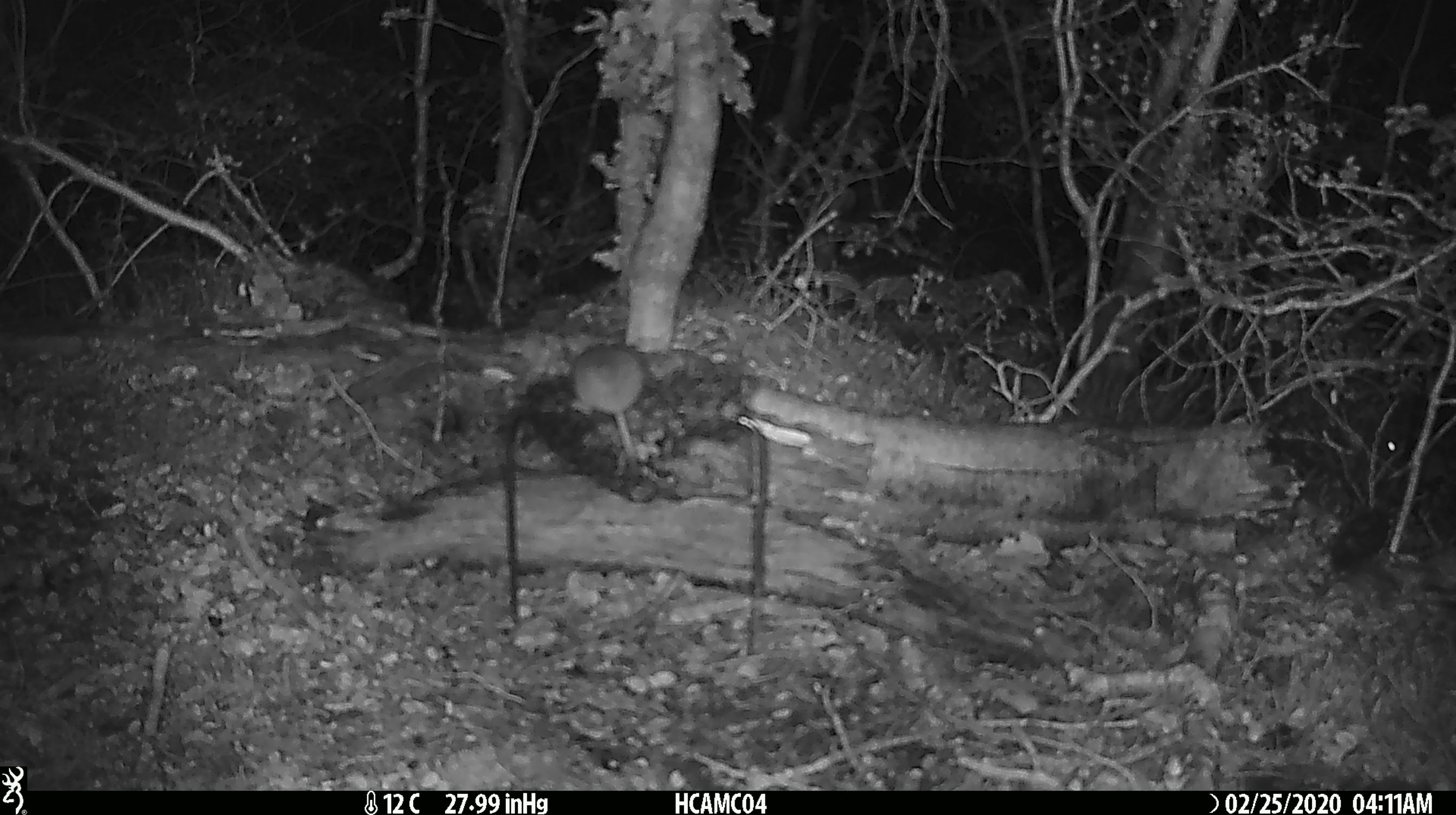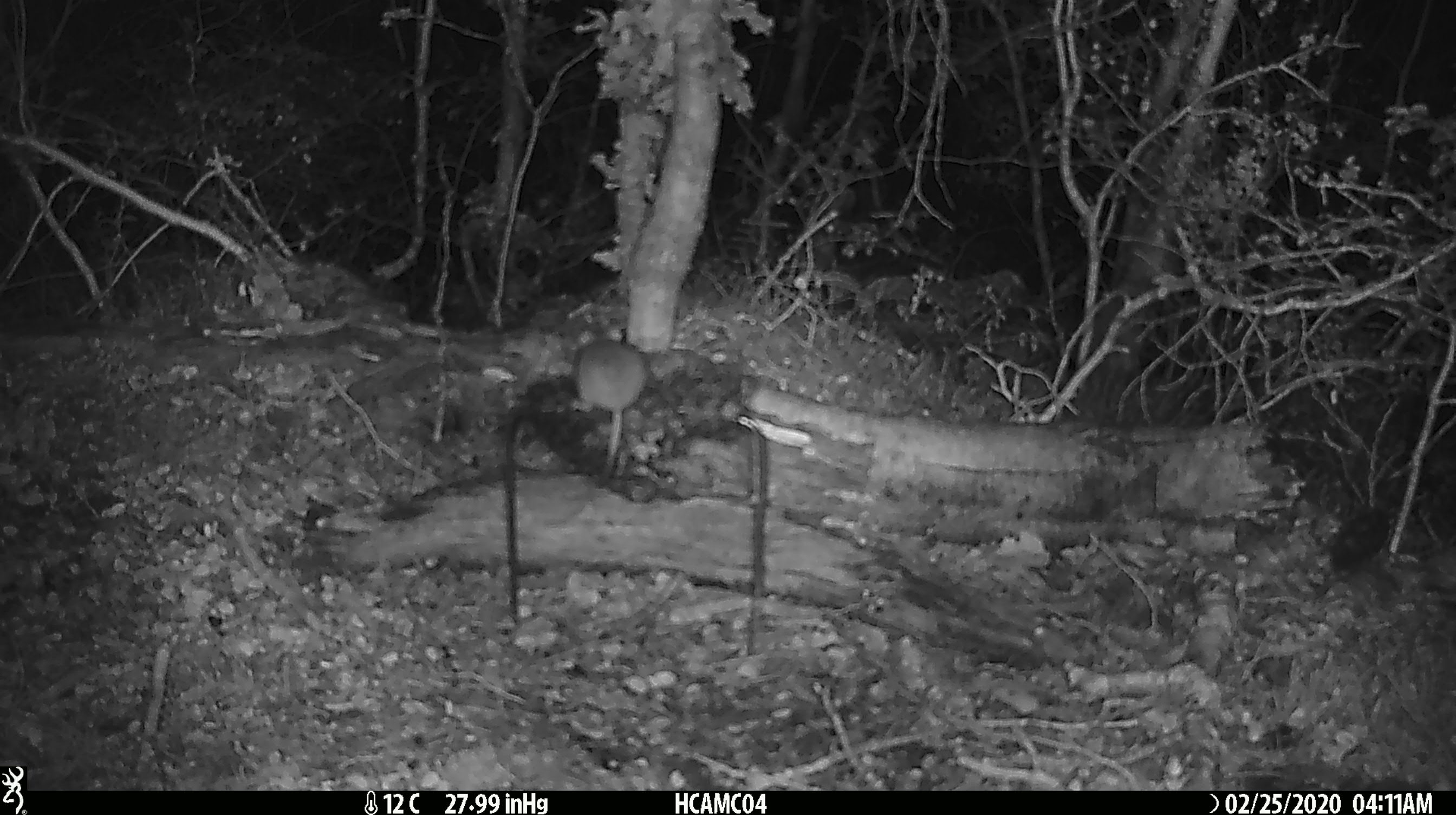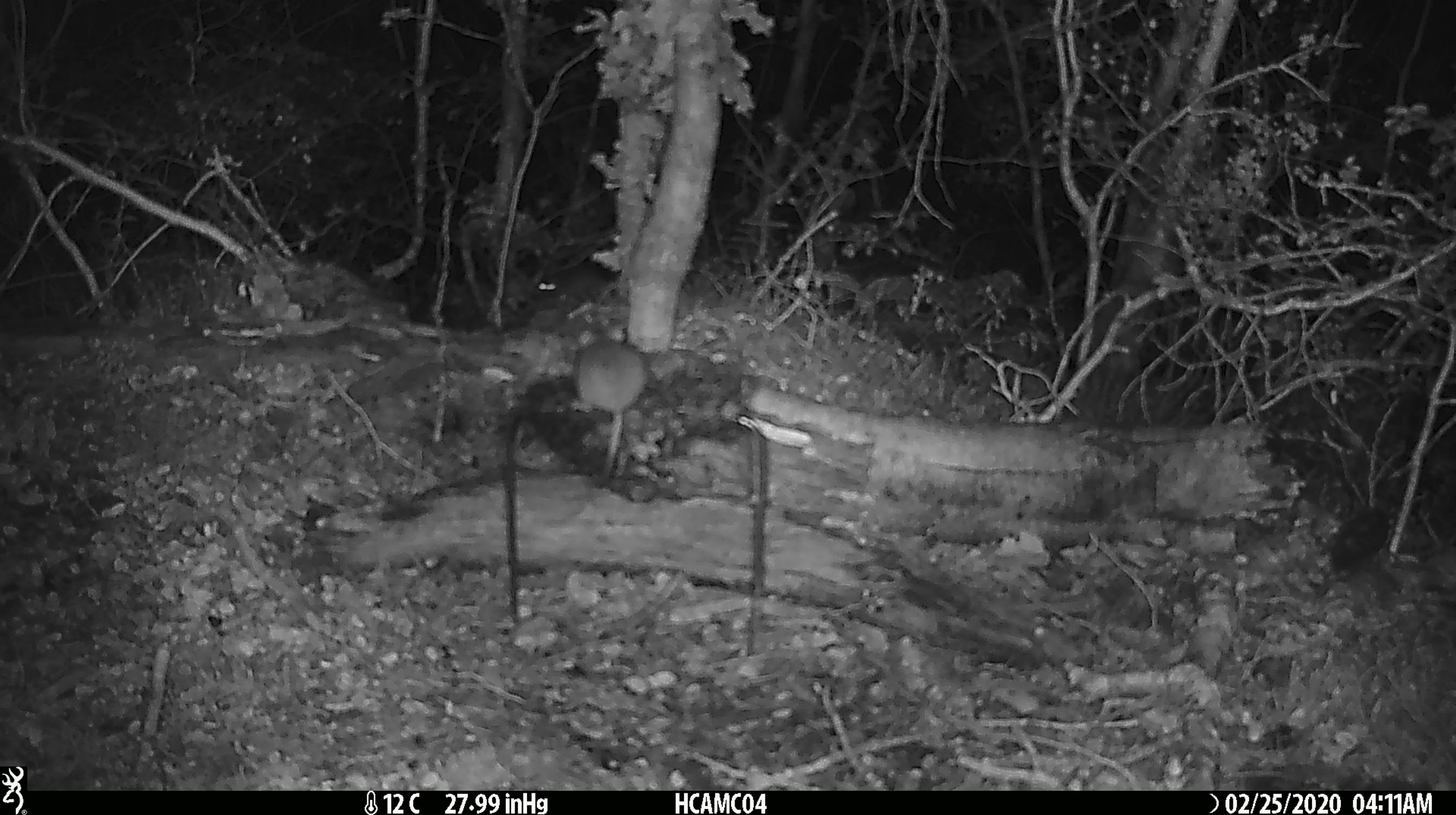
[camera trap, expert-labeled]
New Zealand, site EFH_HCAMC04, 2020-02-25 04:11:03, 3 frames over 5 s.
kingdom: Animalia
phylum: Chordata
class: Mammalia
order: Rodentia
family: Muridae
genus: Mus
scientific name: Mus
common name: mouse